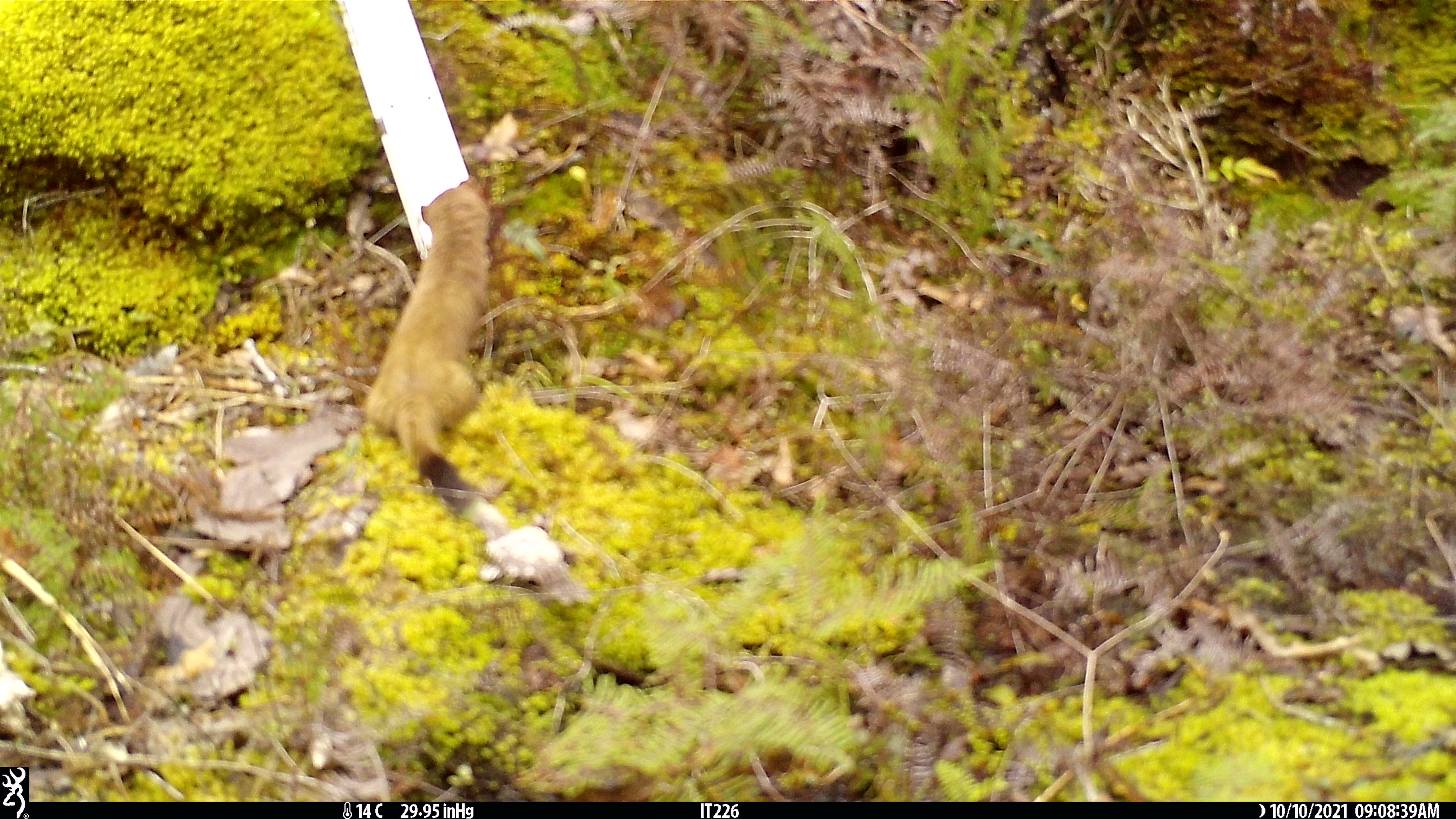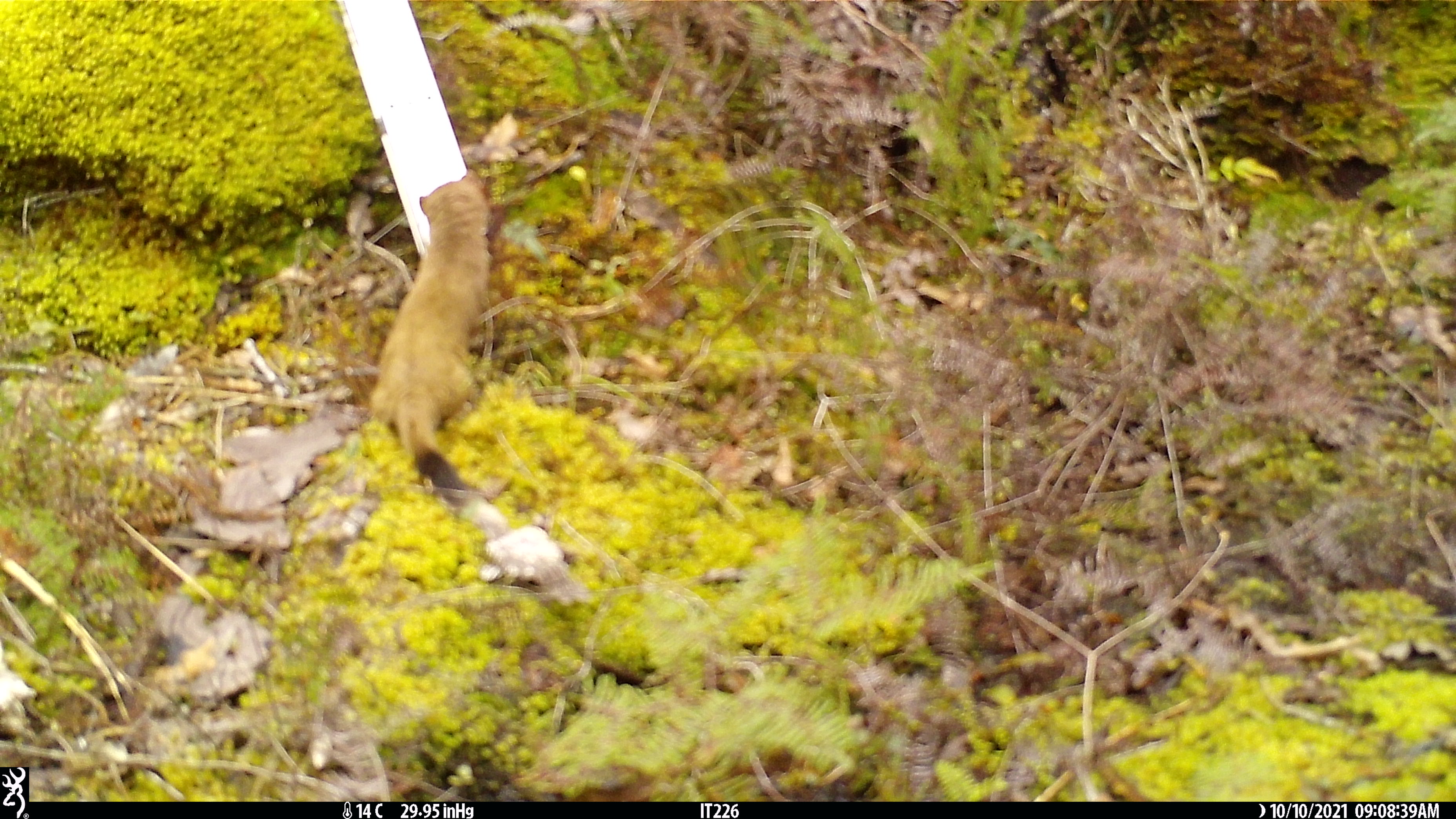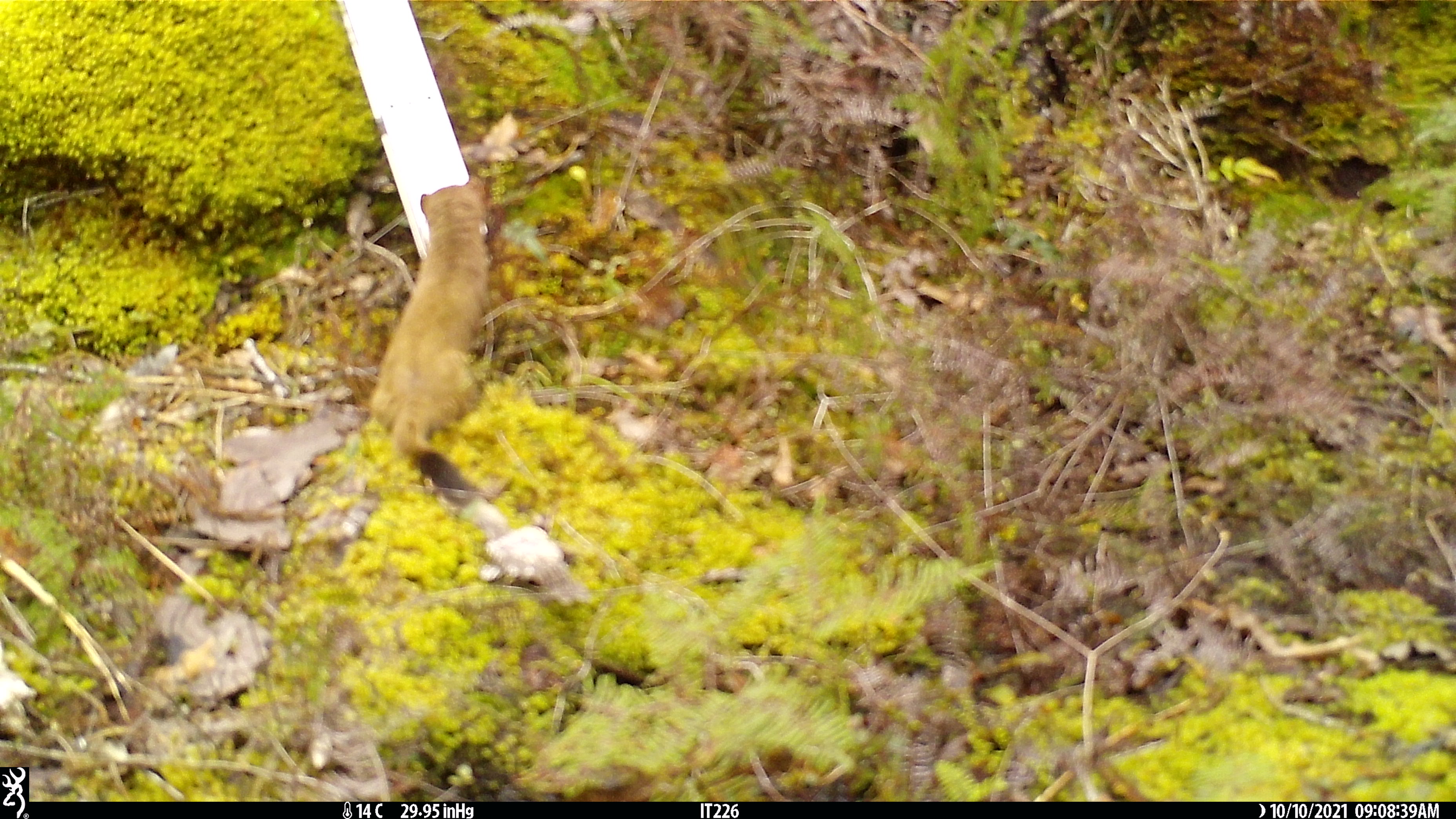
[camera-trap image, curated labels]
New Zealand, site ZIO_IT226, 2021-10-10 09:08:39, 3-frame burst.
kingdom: Animalia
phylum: Chordata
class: Mammalia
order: Carnivora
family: Mustelidae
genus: Mustela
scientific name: Mustela erminea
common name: stoat